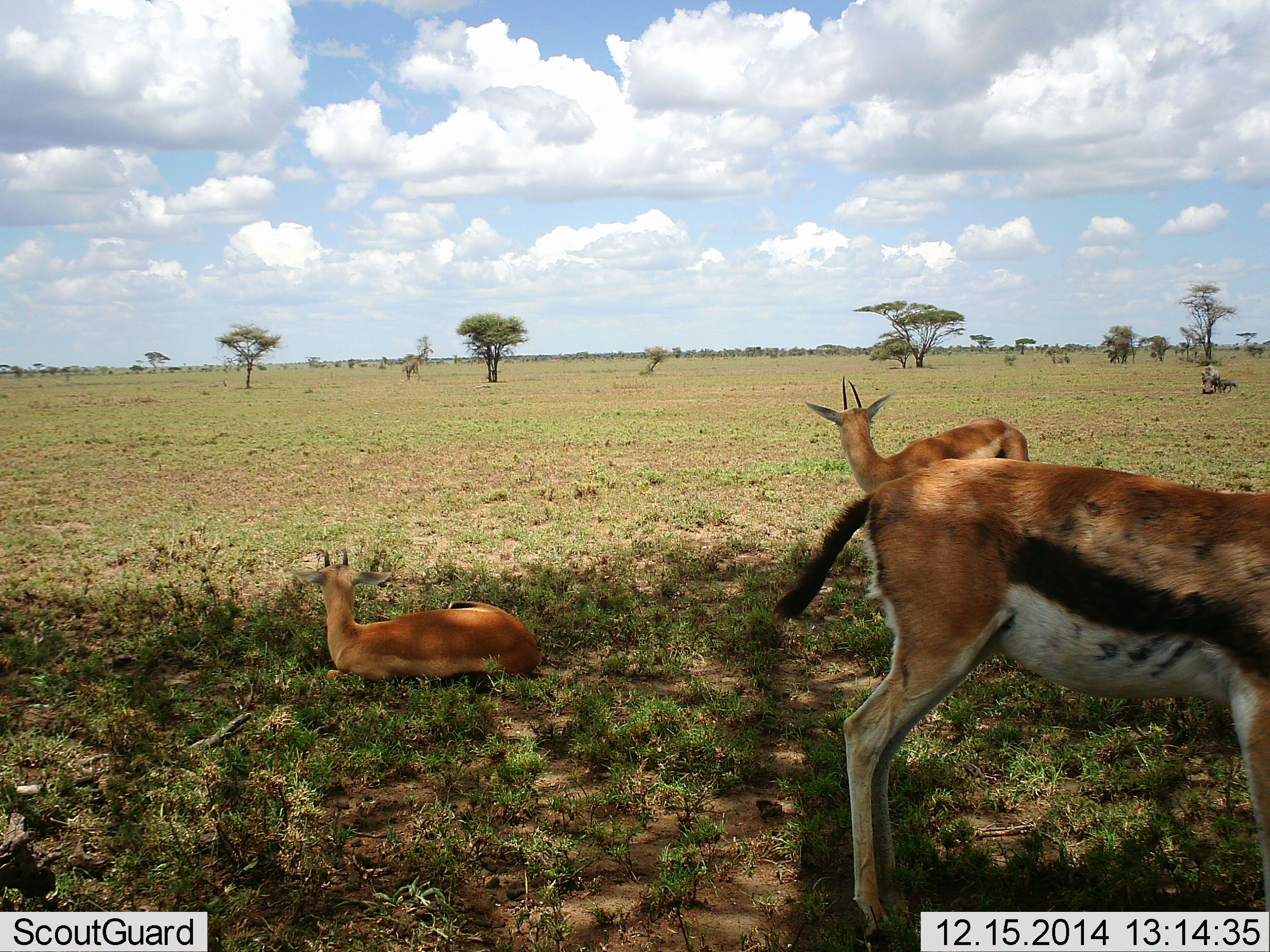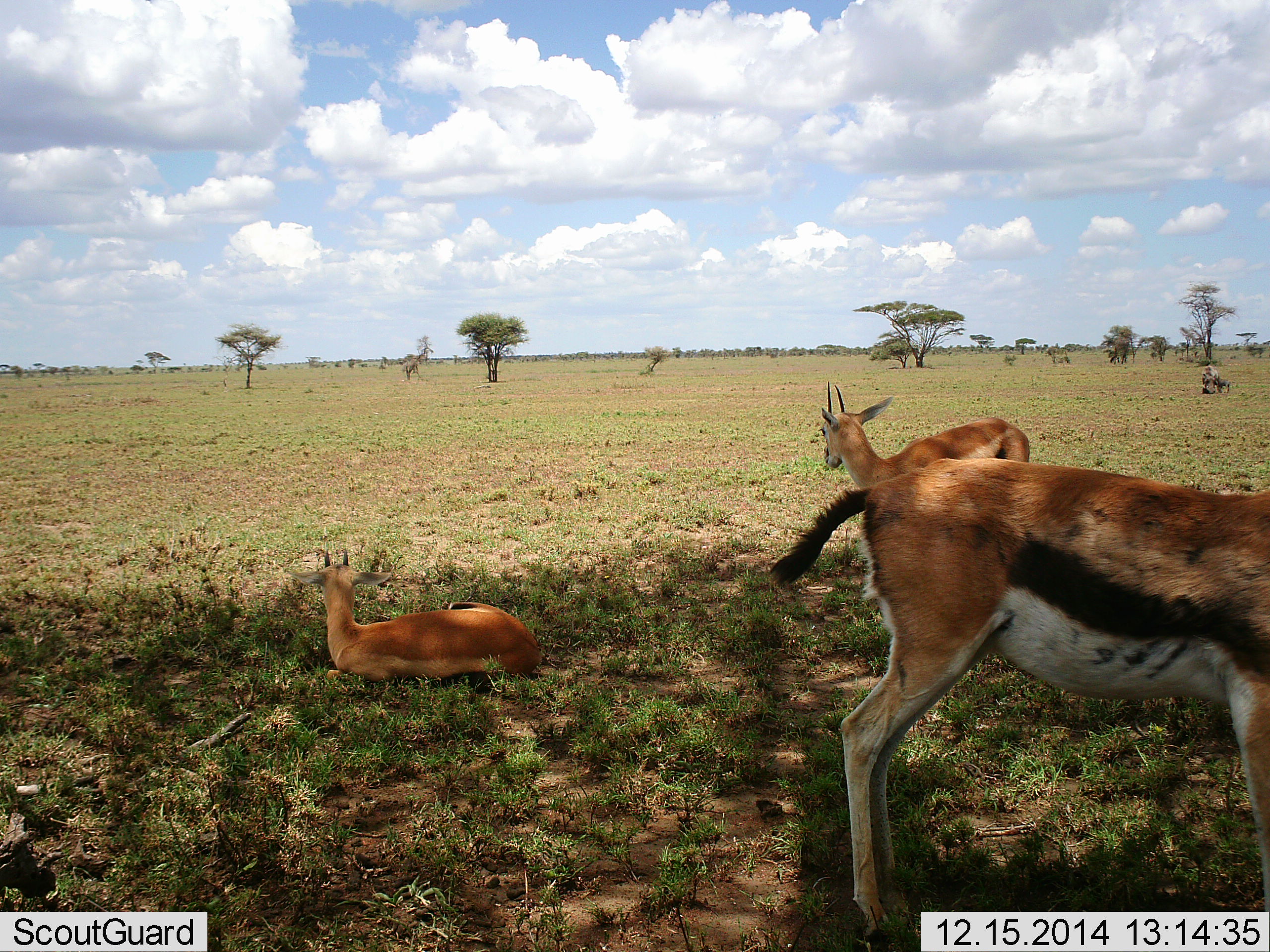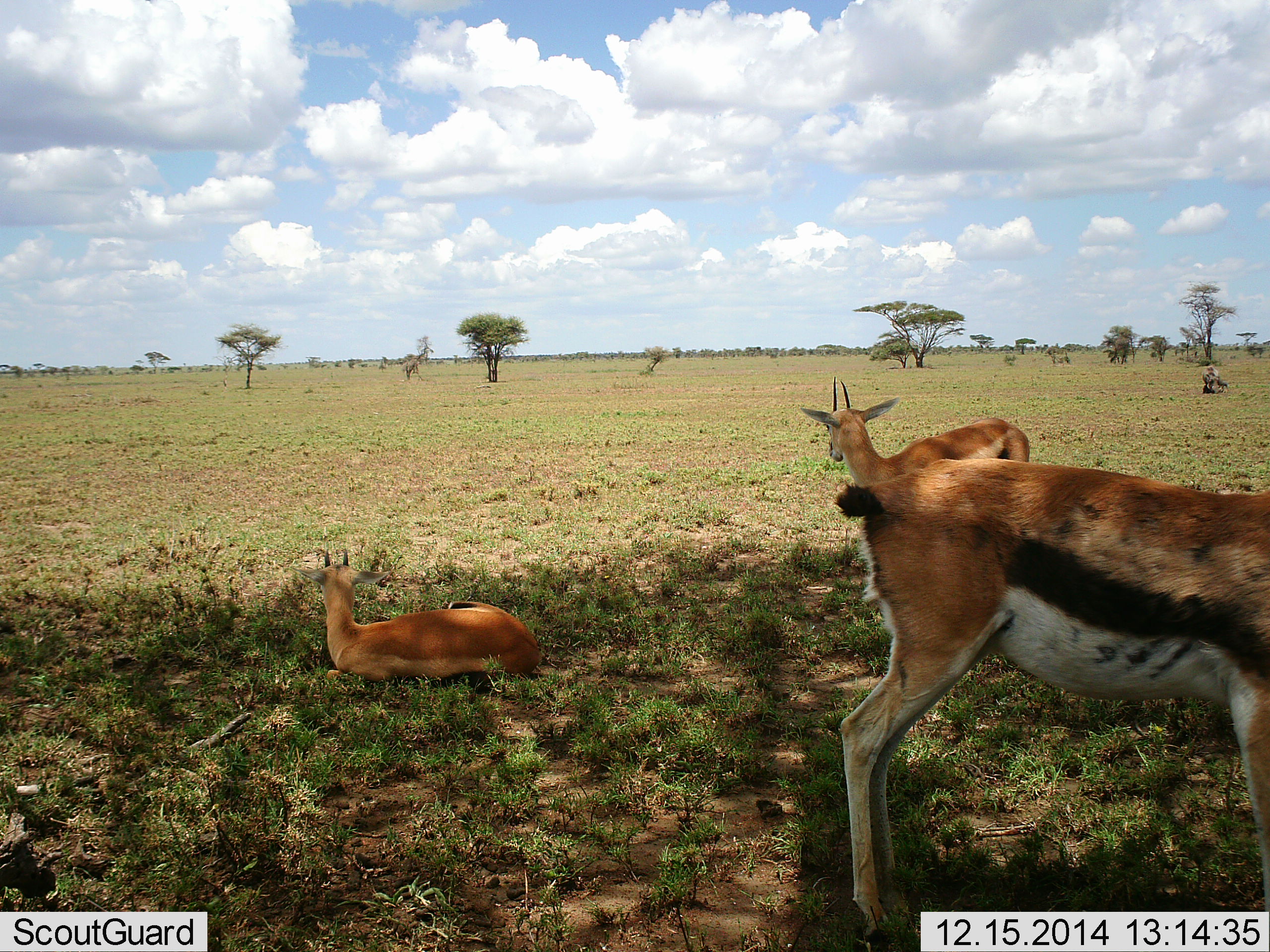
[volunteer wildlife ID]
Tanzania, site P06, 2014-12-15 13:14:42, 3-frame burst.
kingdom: Animalia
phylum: Chordata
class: Mammalia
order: Artiodactyla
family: Bovidae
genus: Eudorcas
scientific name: Eudorcas thomsonii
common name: thomson's gazelle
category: gazellethomsons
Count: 3.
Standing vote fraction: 54%.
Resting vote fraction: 100%.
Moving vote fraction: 8%.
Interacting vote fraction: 0%.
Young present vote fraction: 0%.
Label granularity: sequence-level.